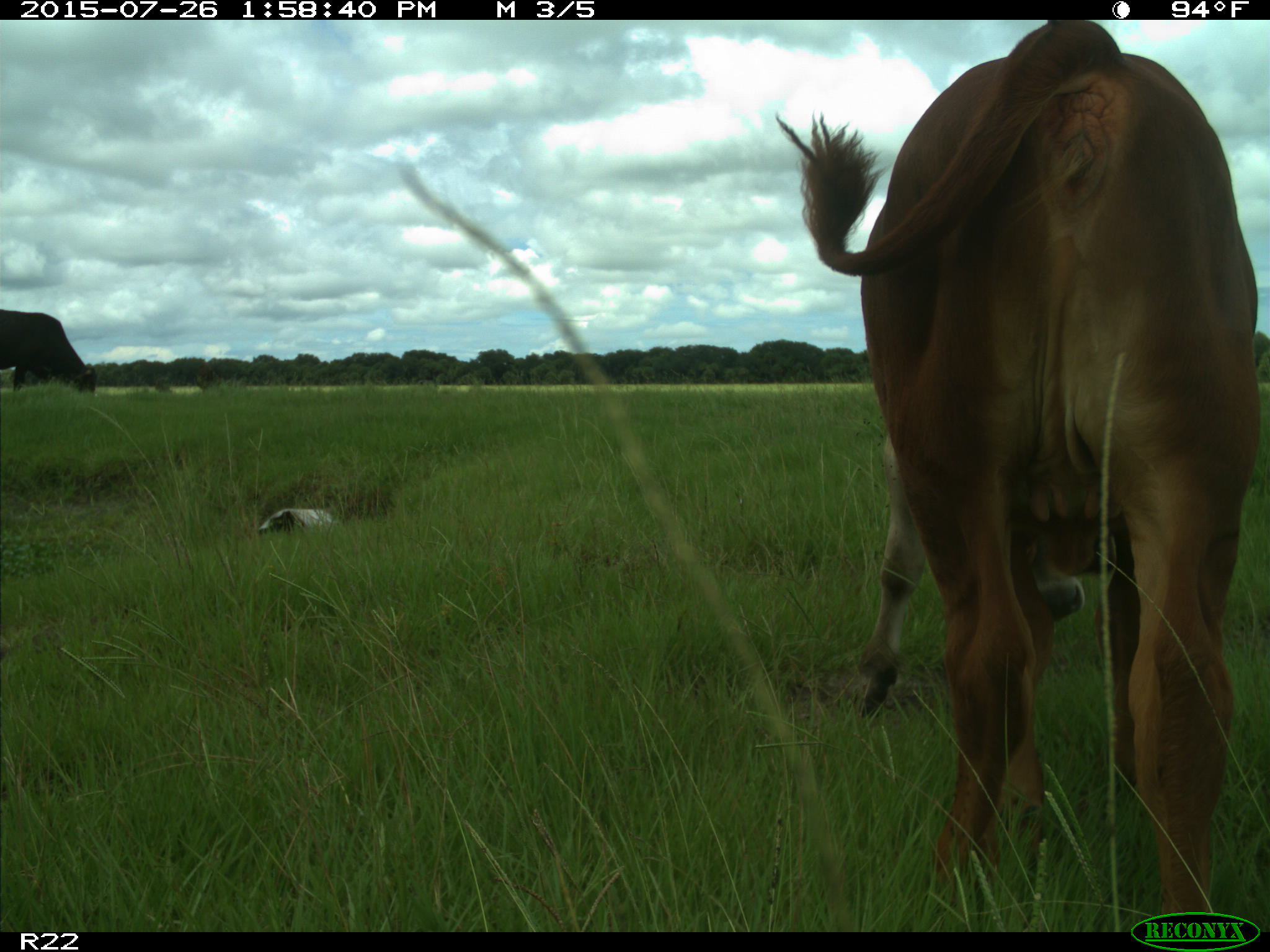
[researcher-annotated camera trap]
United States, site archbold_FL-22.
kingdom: Animalia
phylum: Chordata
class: Mammalia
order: Artiodactyla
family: Bovidae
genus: Bos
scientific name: Bos taurus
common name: domestic cow